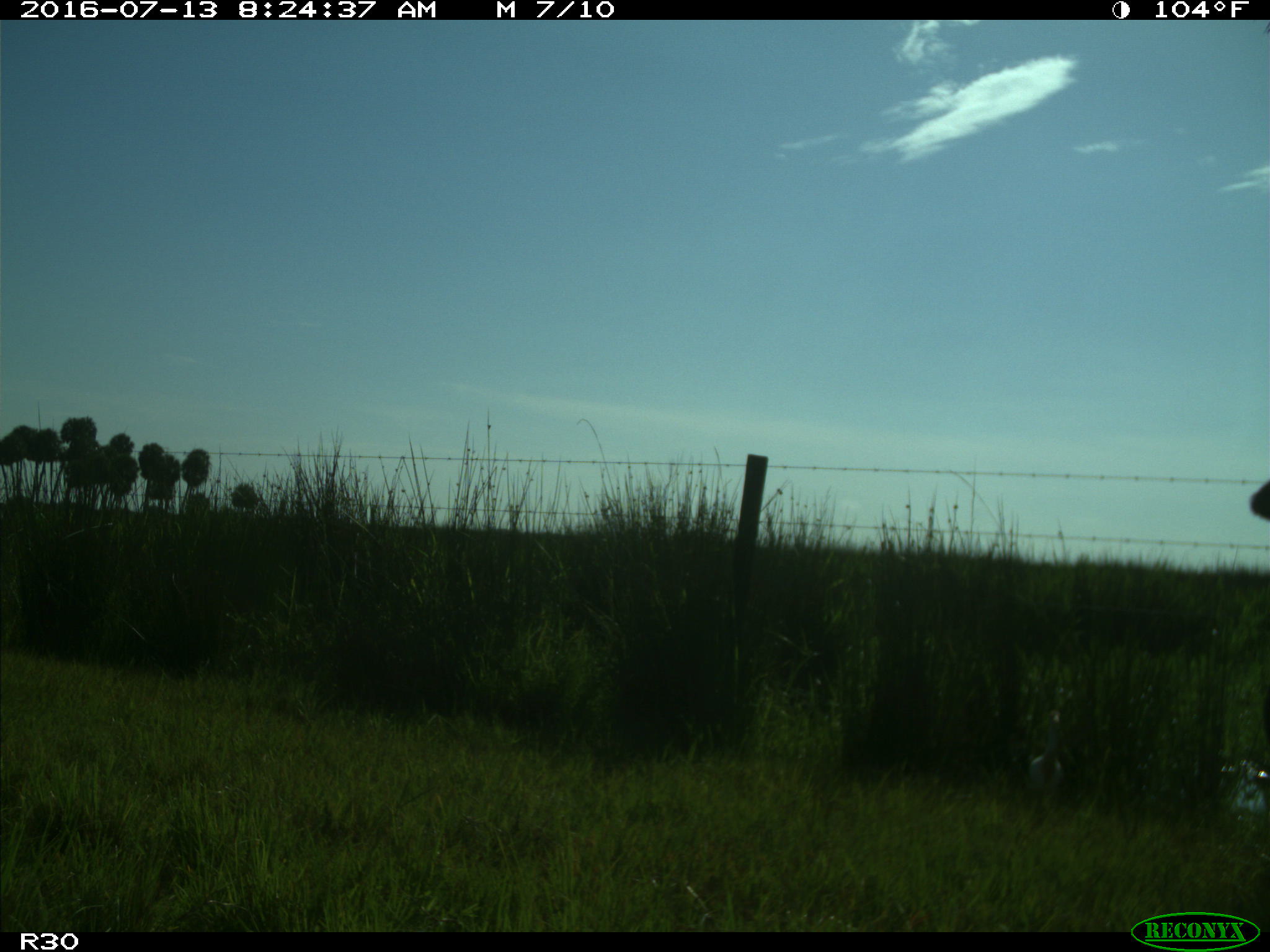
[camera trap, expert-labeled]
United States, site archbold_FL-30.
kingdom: Animalia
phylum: Chordata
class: Mammalia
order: Artiodactyla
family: Bovidae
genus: Bos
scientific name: Bos taurus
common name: domestic cow